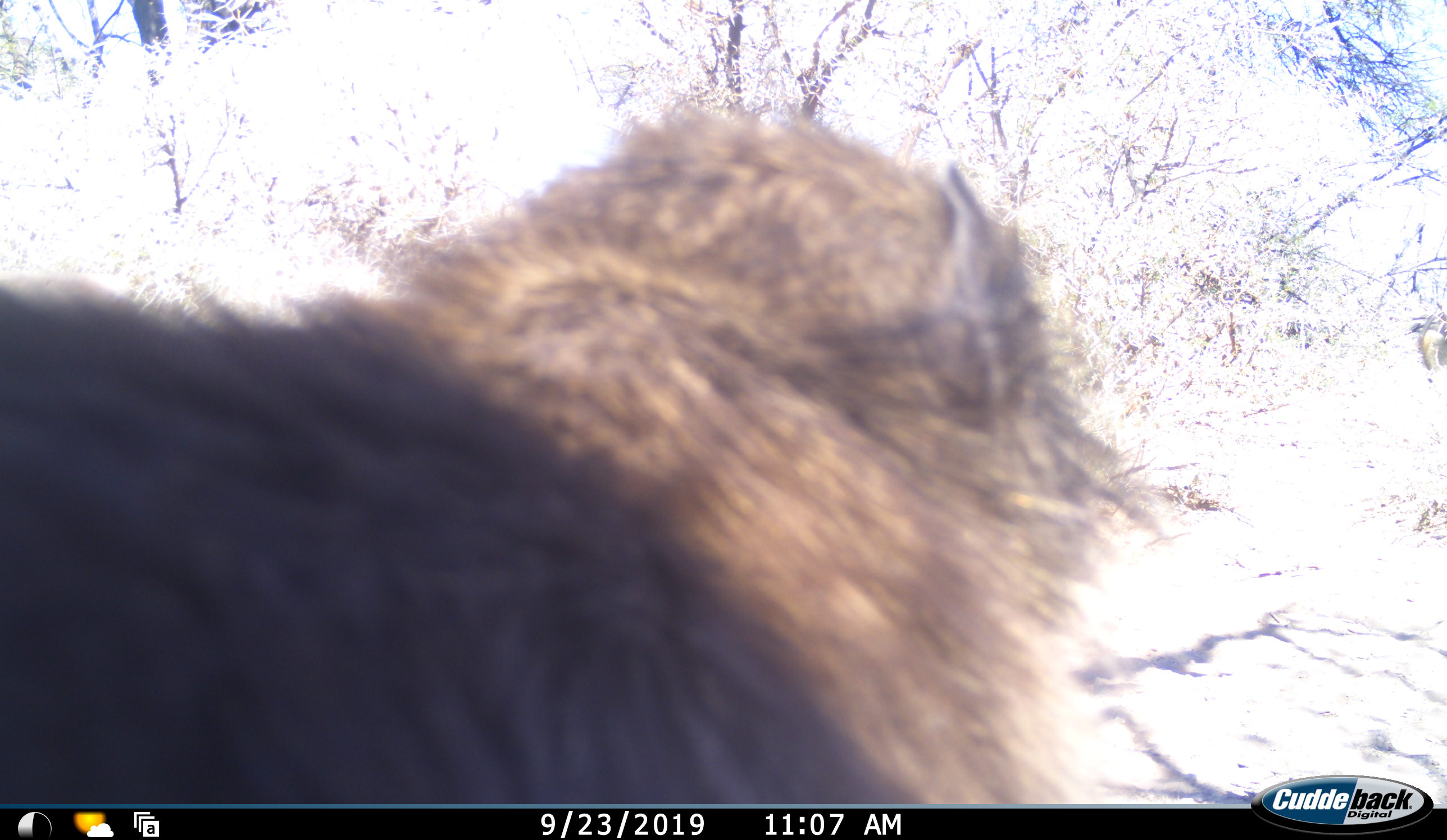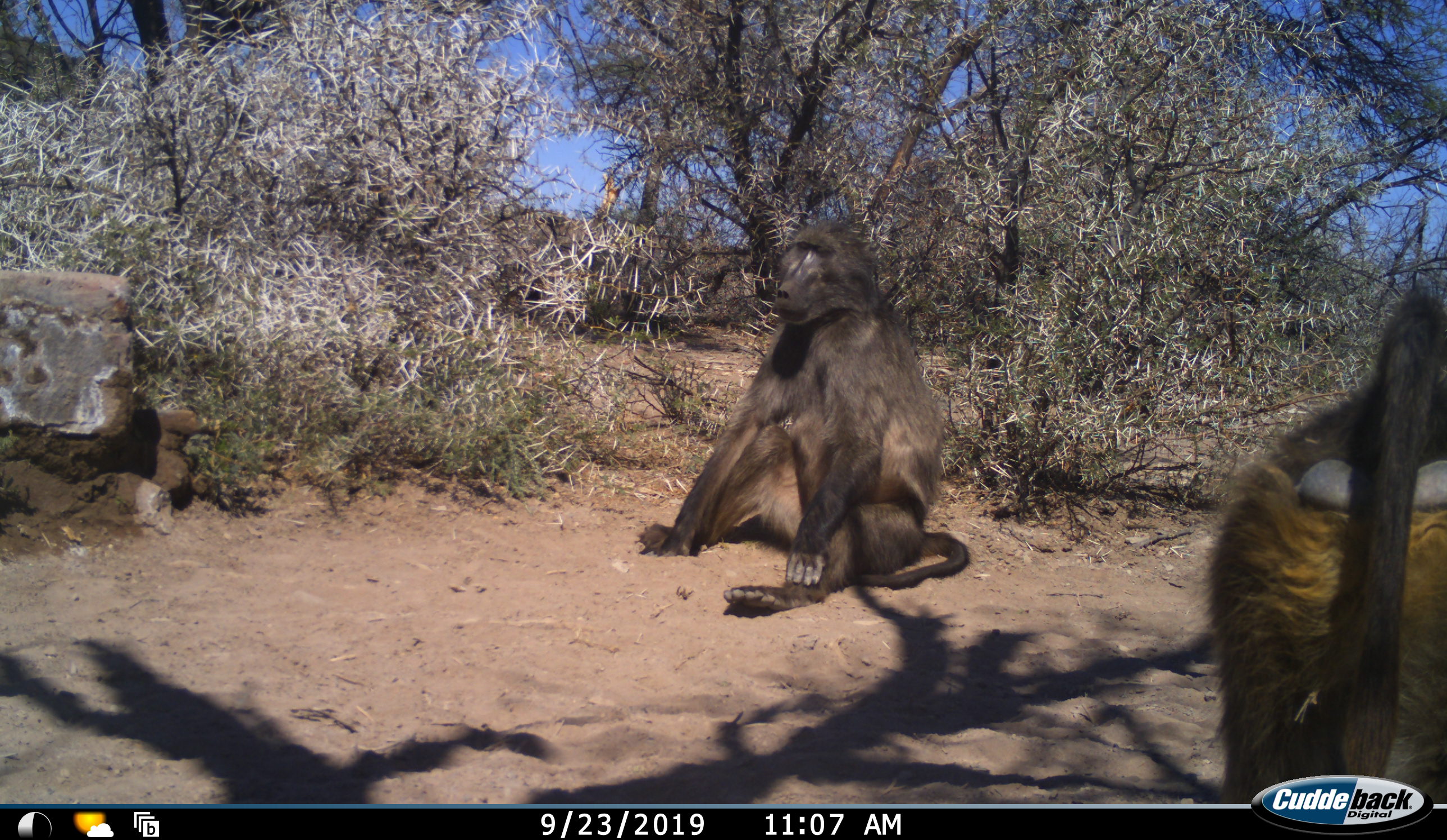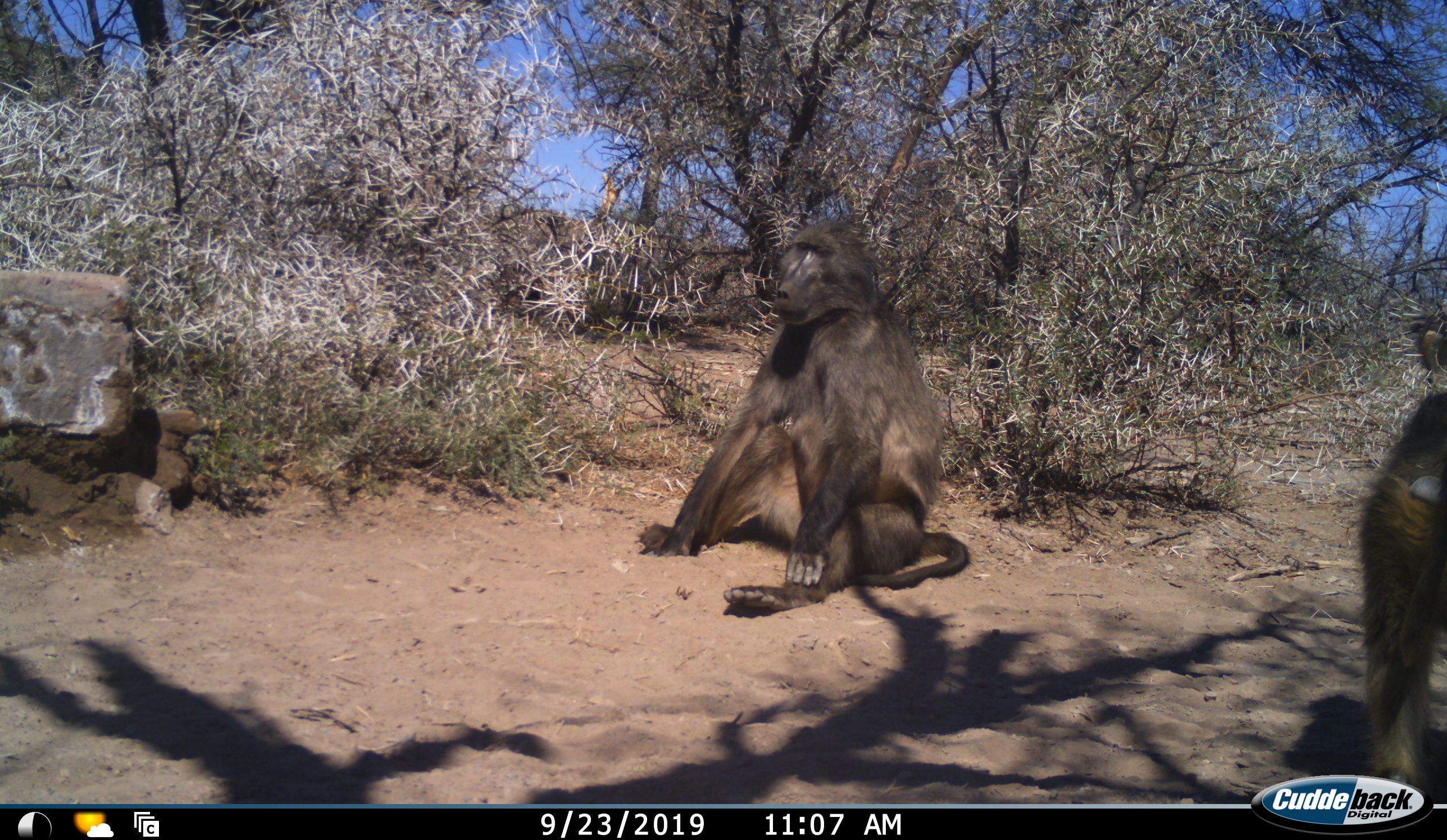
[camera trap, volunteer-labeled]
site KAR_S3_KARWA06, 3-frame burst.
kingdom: Animalia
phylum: Chordata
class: Mammalia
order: Primates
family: Cercopithecidae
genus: Papio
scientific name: Papio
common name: baboon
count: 2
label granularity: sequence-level